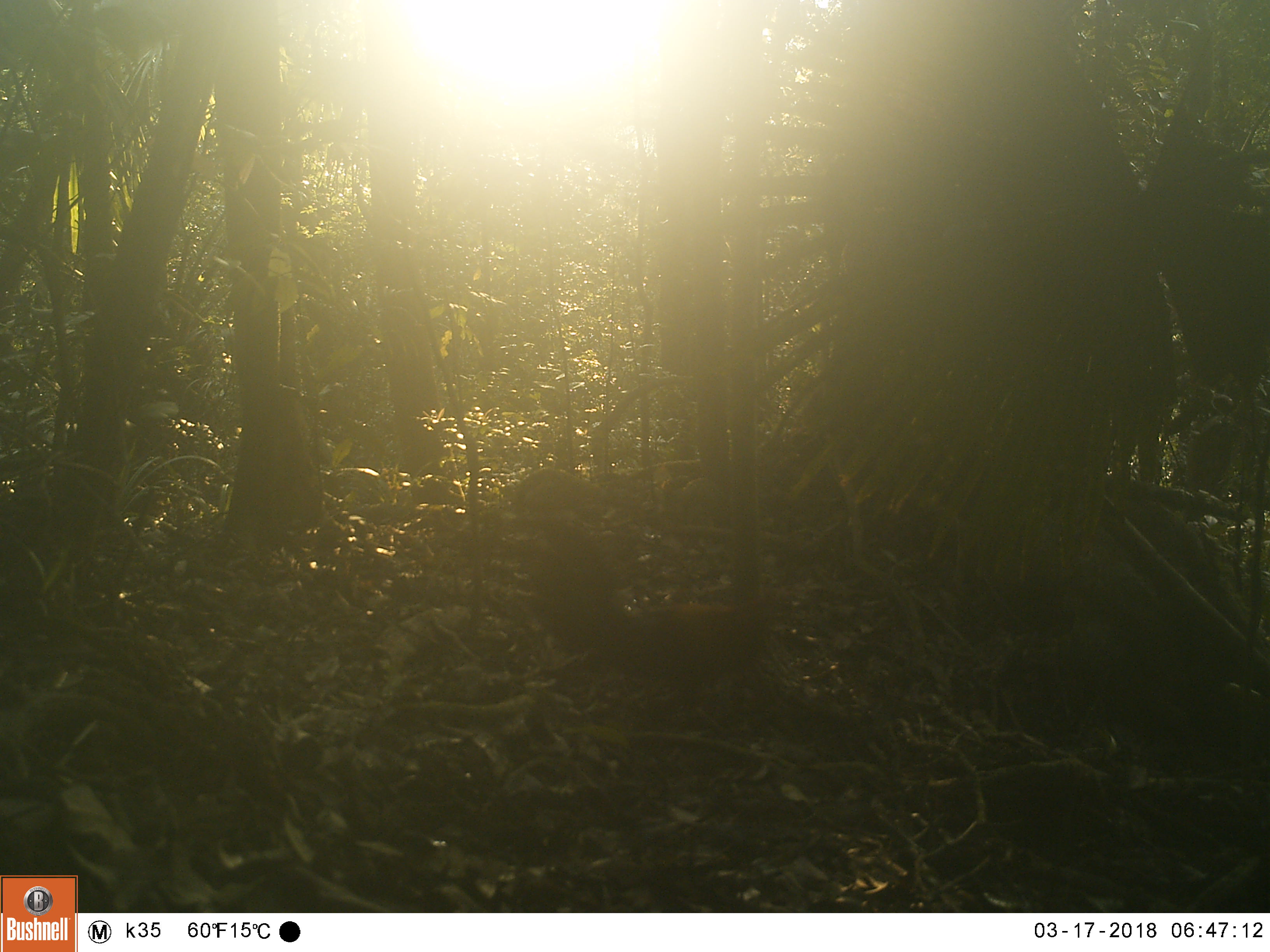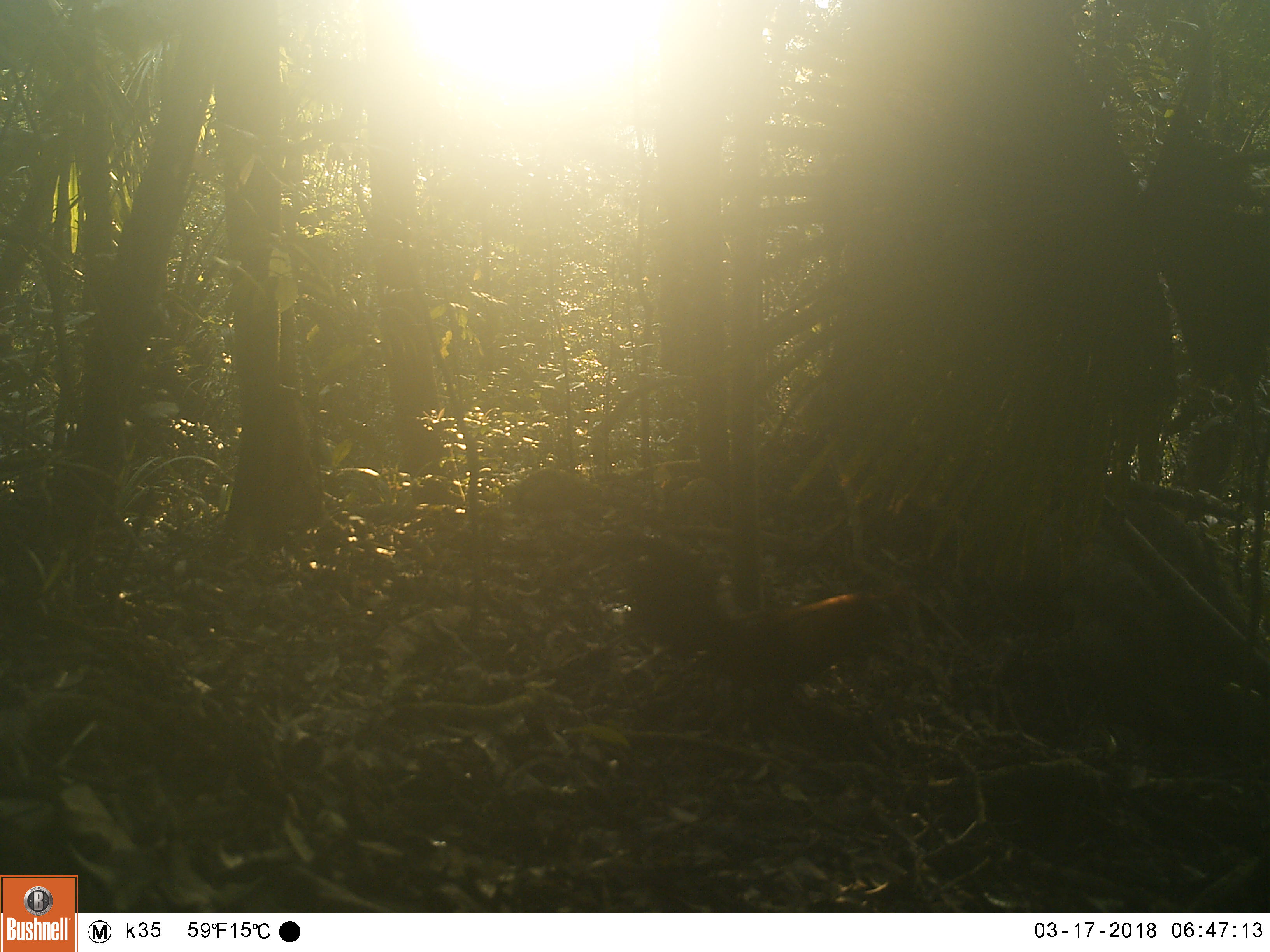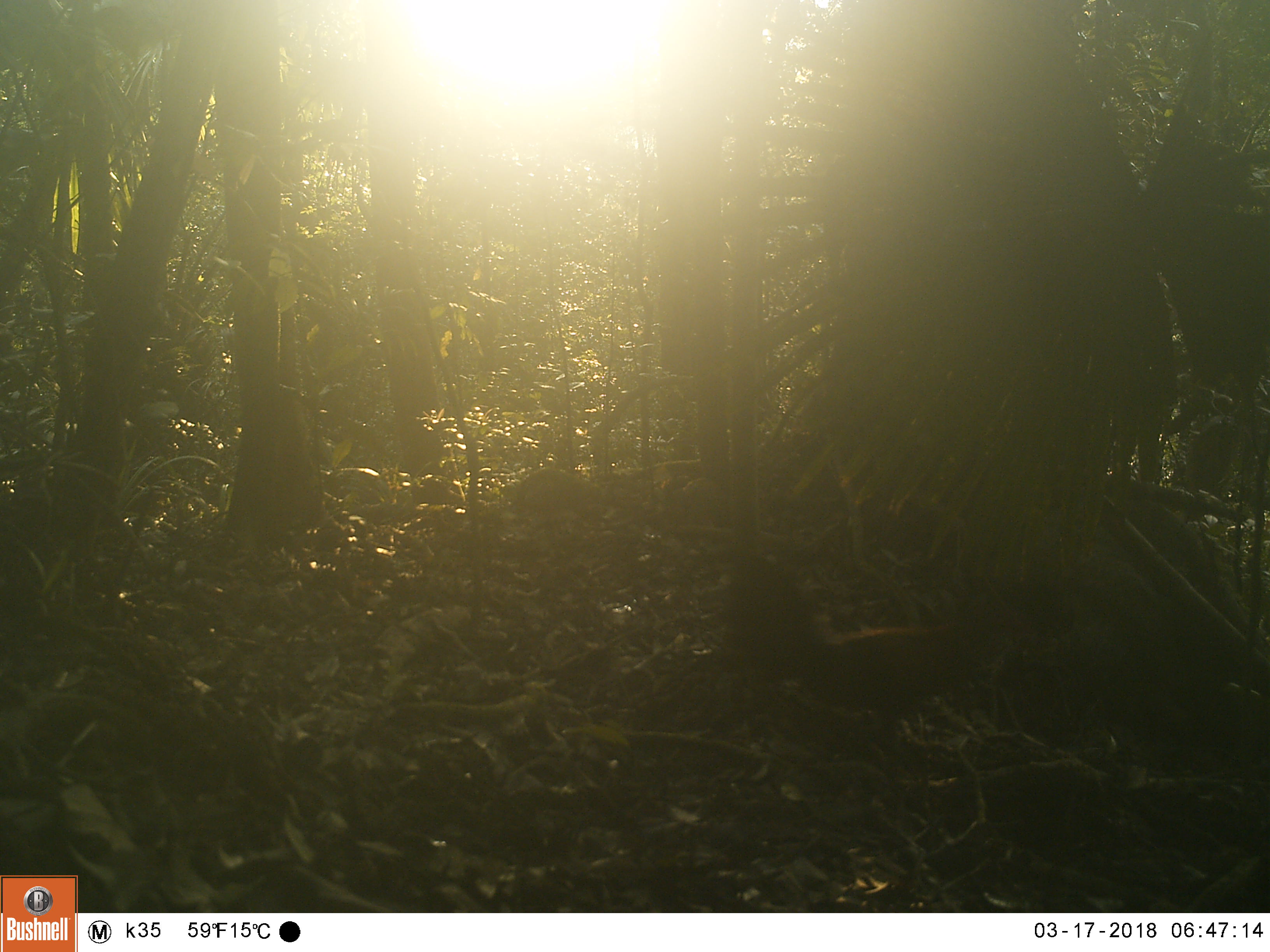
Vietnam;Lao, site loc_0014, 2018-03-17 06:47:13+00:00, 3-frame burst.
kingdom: Animalia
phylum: Chordata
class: Aves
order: Galliformes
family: Phasianidae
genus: Gallus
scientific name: Gallus gallus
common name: red junglefowl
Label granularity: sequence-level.